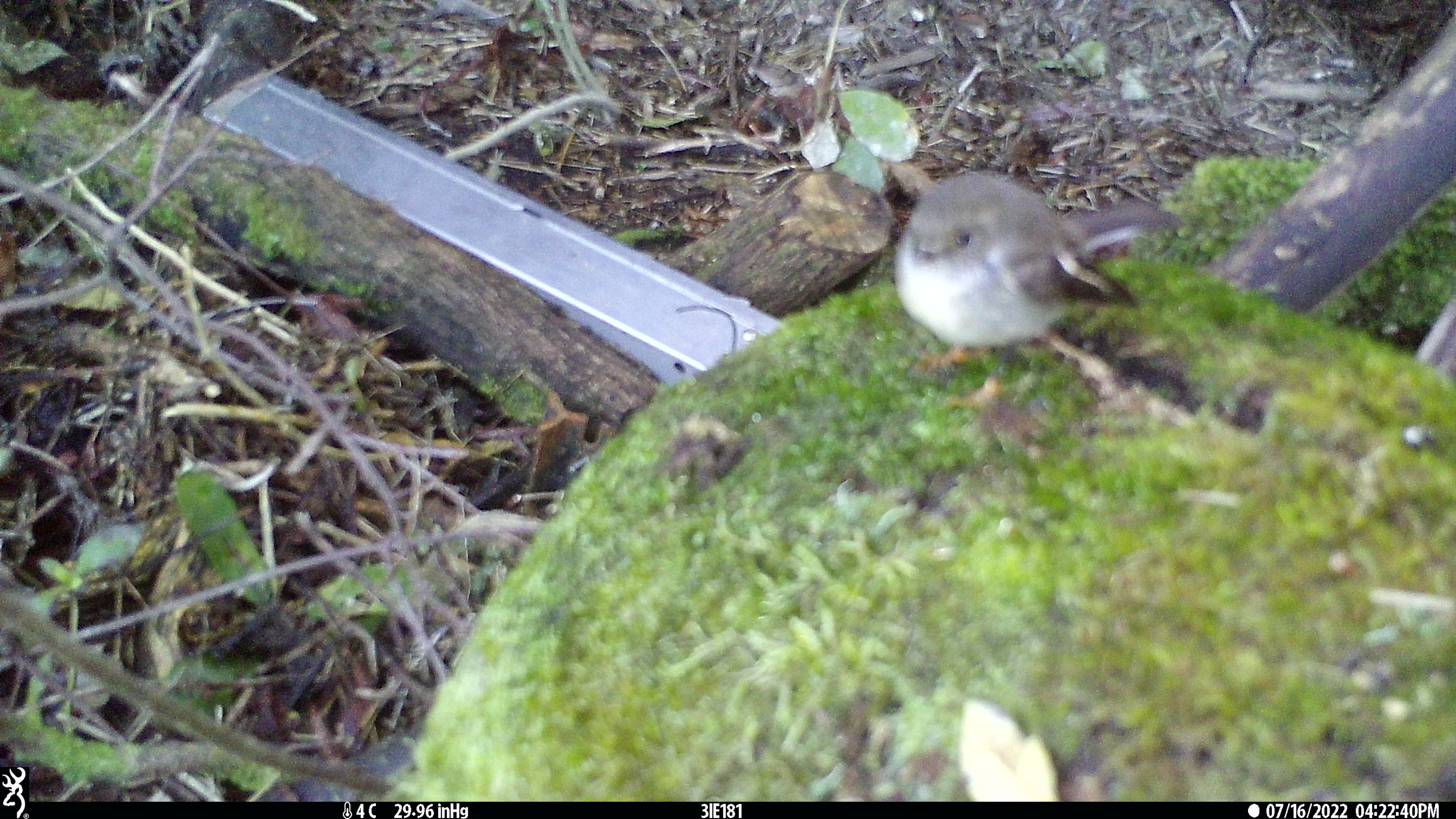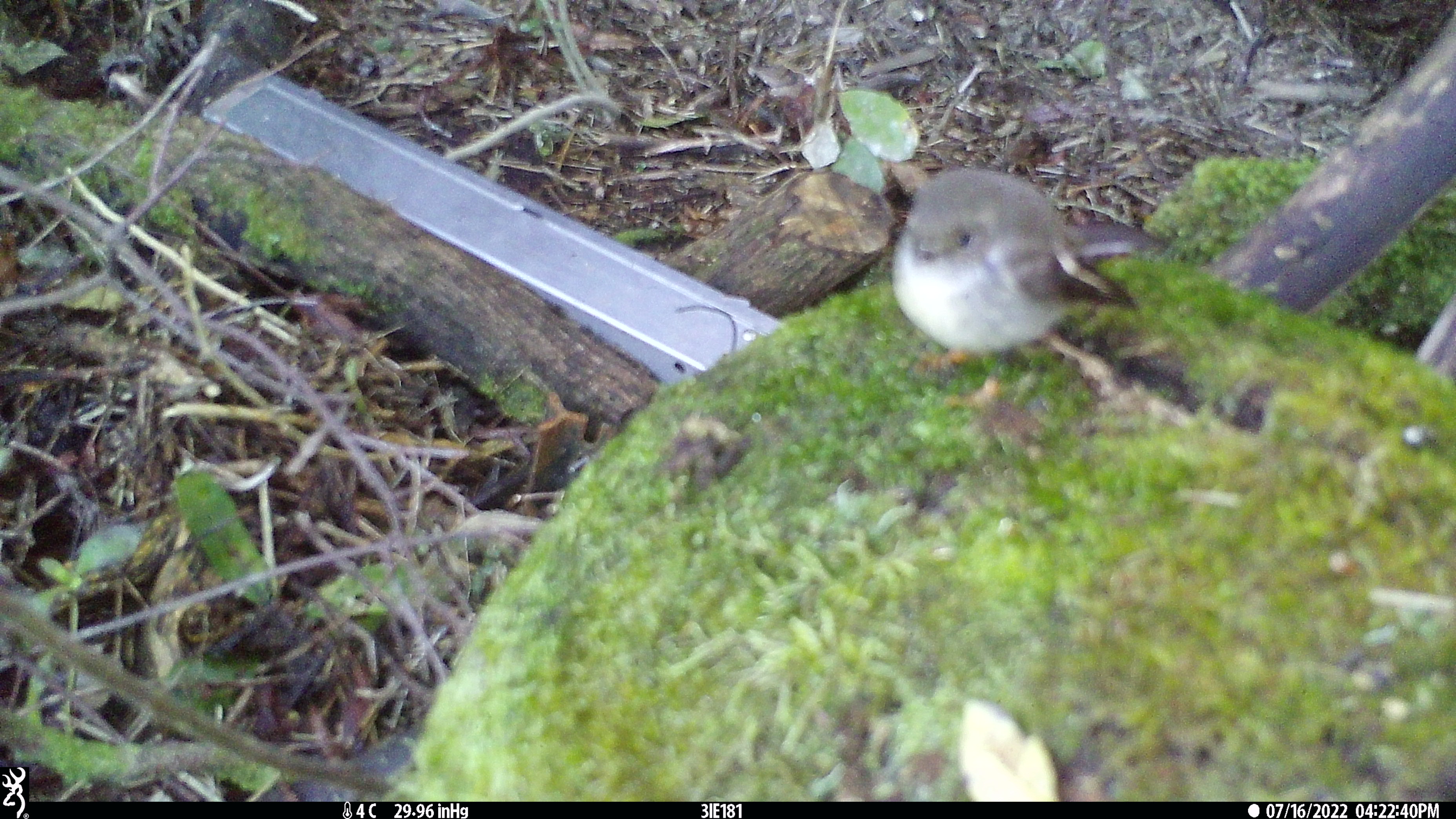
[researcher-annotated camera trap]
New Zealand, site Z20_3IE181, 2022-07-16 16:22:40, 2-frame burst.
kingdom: Animalia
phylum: Chordata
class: Aves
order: Passeriformes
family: Petroicidae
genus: Petroica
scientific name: Petroica macrocephala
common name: tomtit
Tomtit (Petroica macrocephala).